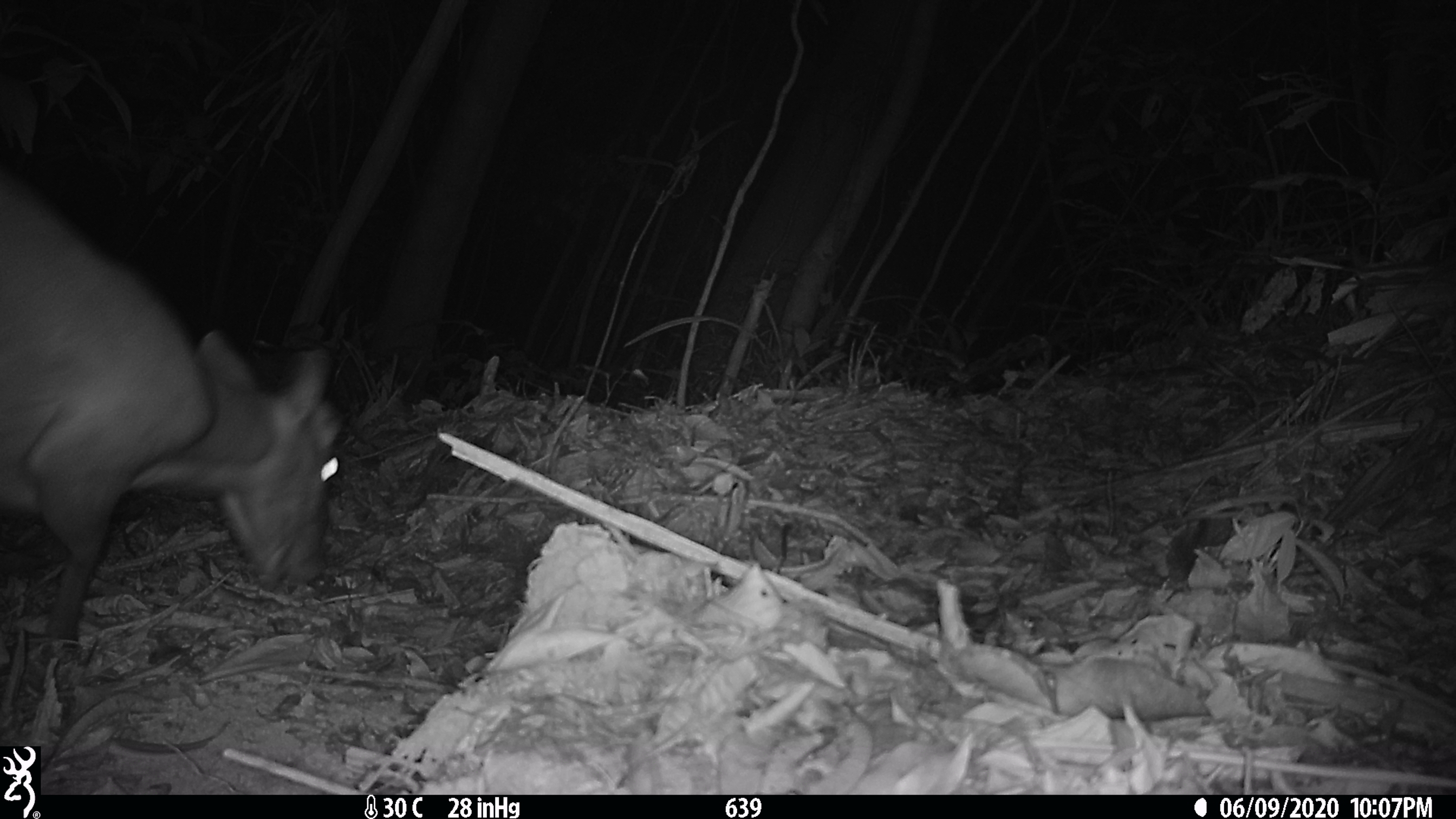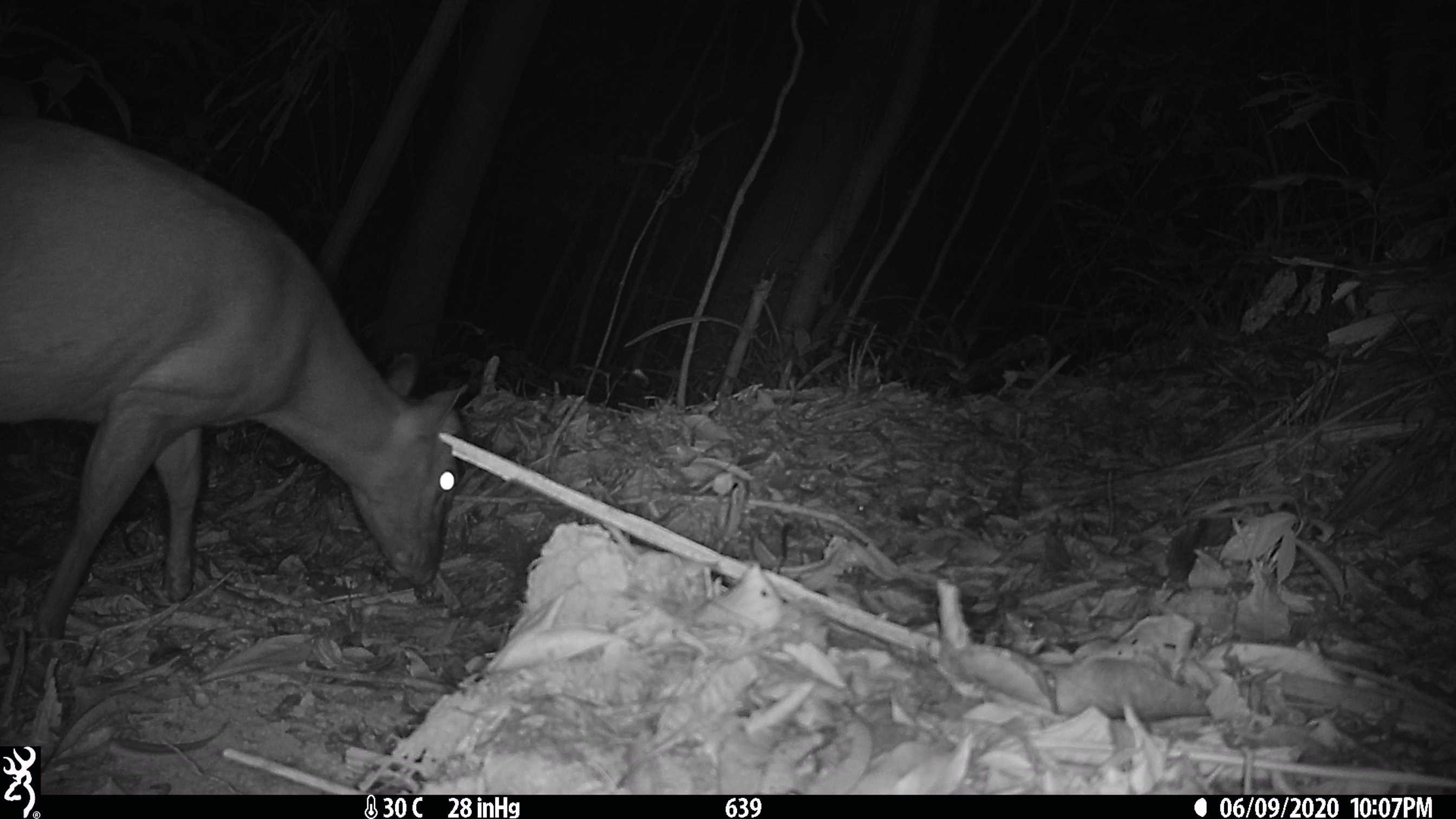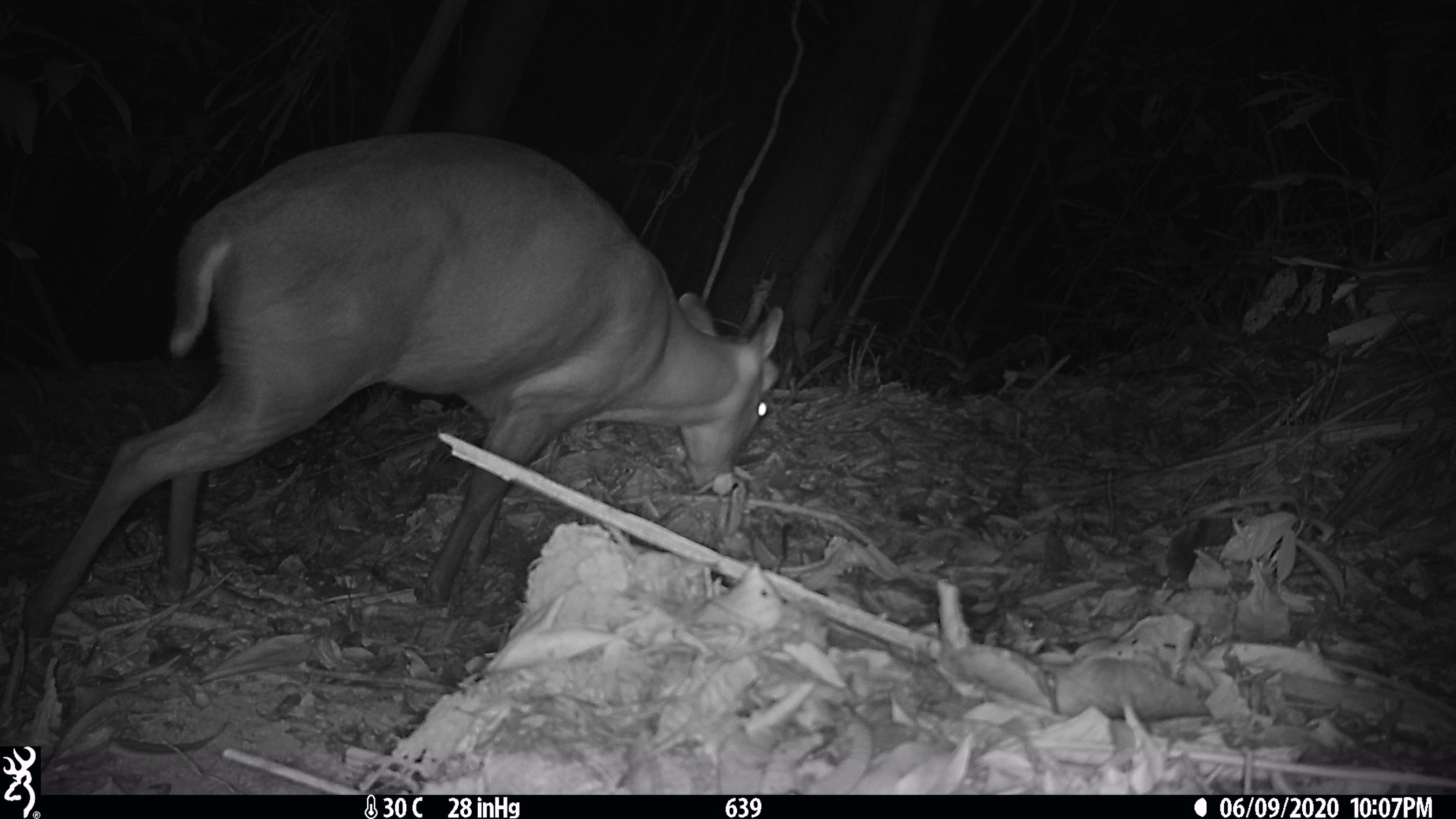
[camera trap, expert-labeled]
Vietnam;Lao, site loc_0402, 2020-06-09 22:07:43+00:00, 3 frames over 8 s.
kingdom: Animalia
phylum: Chordata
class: Mammalia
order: Artiodactyla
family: Cervidae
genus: Muntiacus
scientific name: Muntiacus rooseveltorum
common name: roosevelt's muntjac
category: roosevelts muntjac group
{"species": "roosevelts muntjac group (roosevelt's muntjac) (Muntiacus rooseveltorum)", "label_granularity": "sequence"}